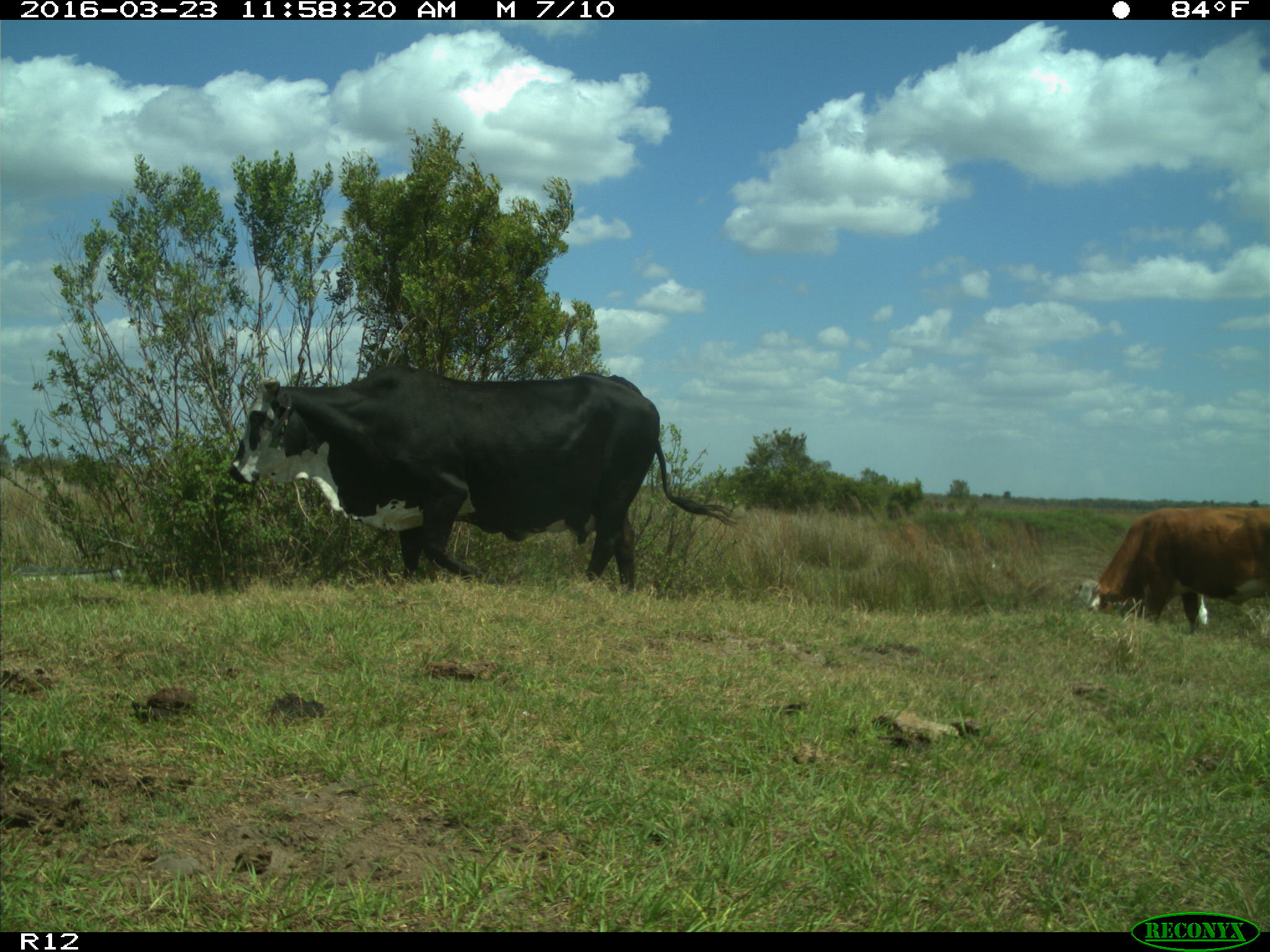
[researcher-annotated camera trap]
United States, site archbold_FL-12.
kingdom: Animalia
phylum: Chordata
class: Mammalia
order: Artiodactyla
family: Bovidae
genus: Bos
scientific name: Bos taurus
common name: domestic cow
Bos taurus (domestic cow).